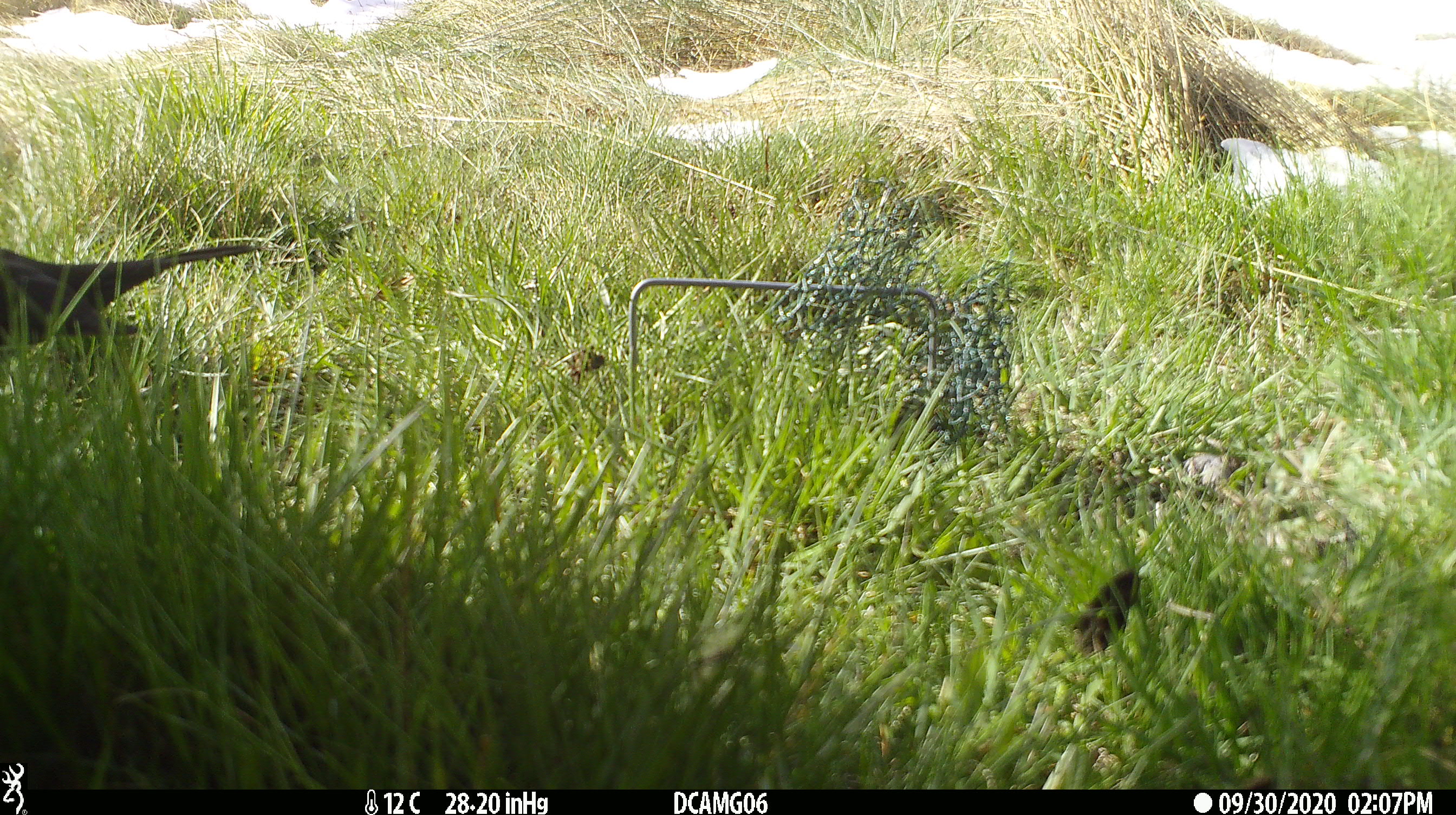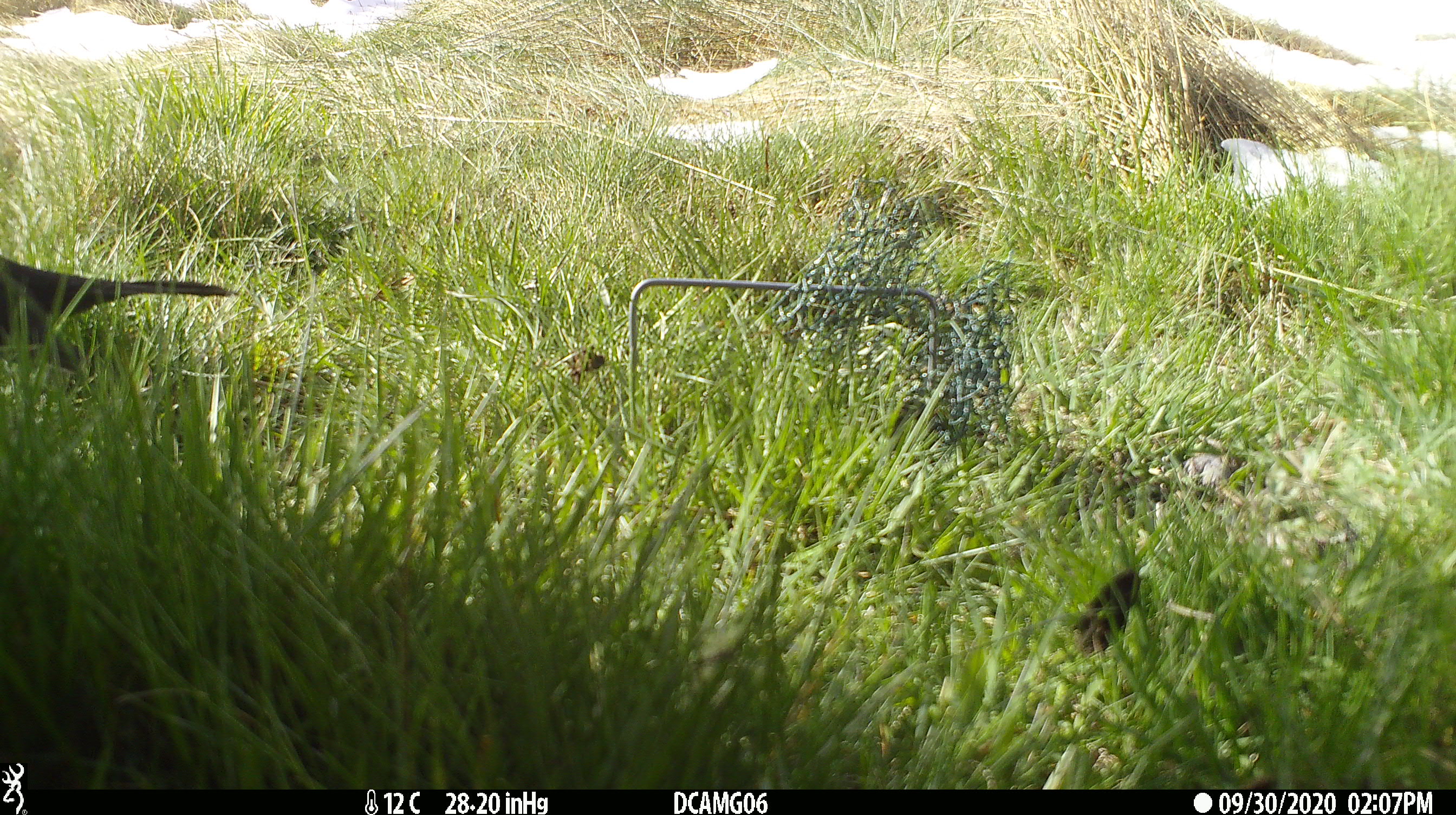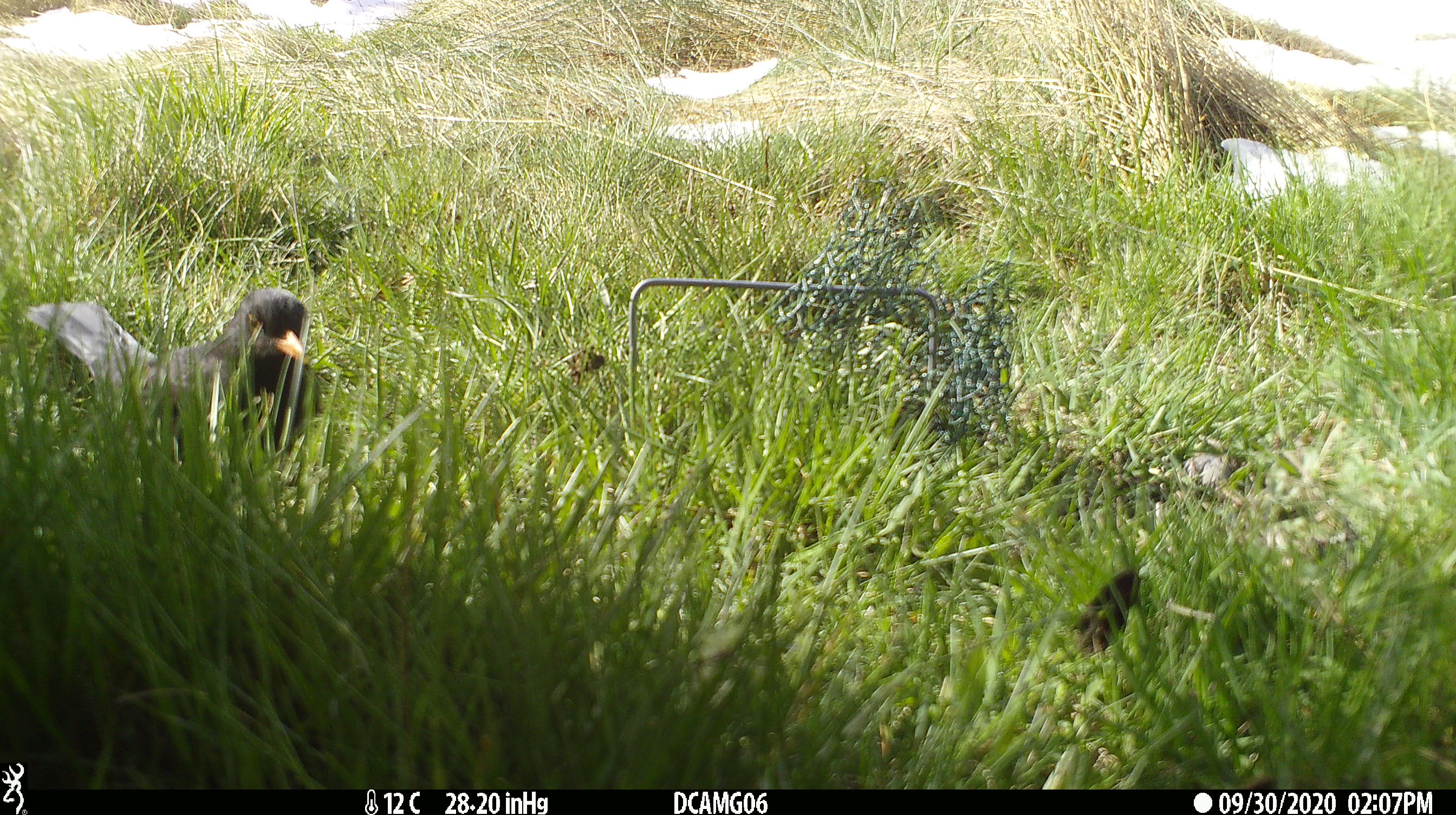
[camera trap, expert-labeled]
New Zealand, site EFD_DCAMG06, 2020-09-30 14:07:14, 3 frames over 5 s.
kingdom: Animalia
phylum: Chordata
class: Aves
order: Passeriformes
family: Turdidae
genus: Turdus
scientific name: Turdus merula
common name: eurasian blackbird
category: blackbird